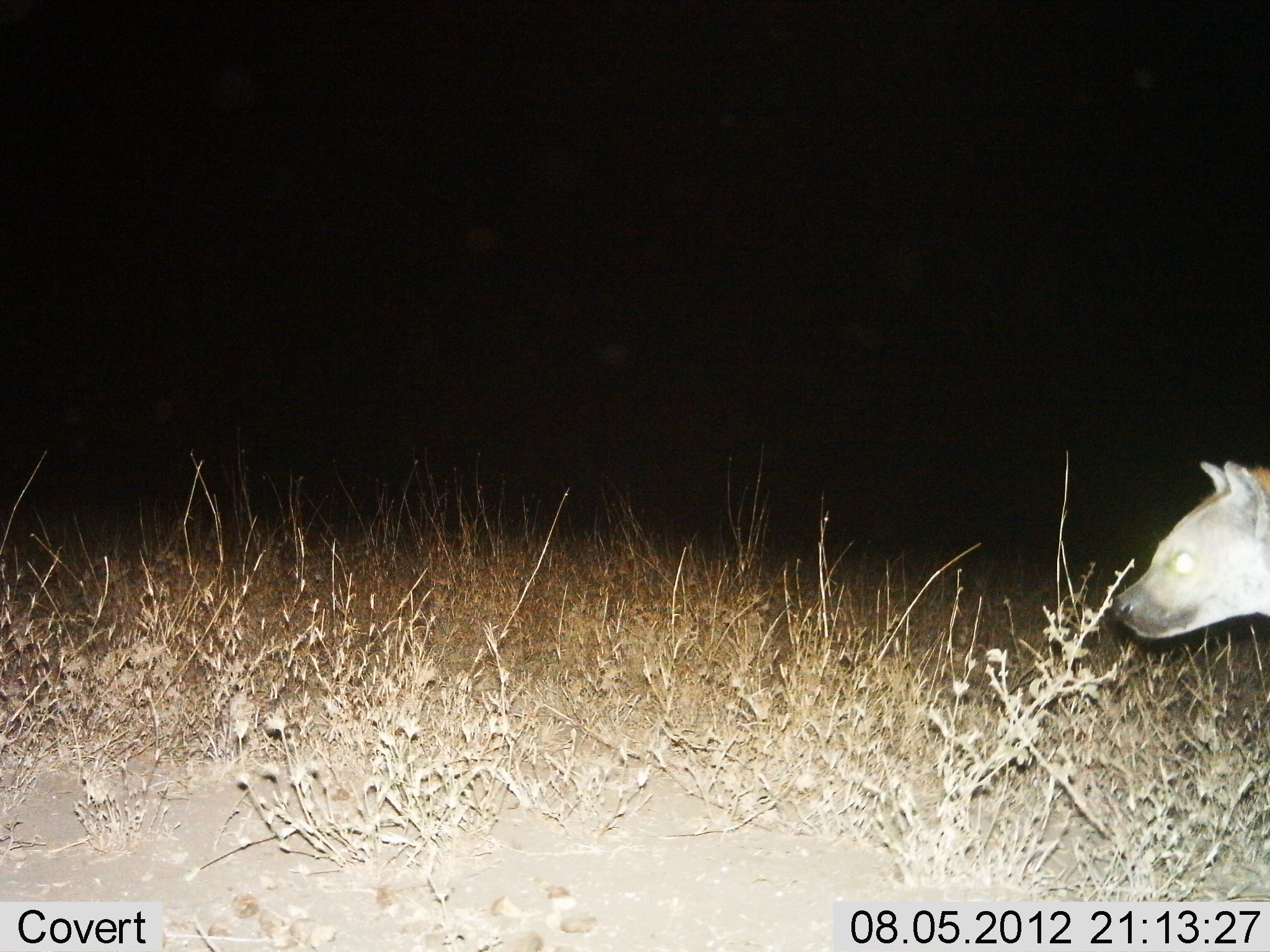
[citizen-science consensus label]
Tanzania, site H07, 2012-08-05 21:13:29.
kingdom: Animalia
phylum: Chordata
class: Mammalia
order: Carnivora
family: Hyaenidae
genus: Crocuta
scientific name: Crocuta crocuta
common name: spotted hyena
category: hyenaspotted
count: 1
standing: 50%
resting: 0%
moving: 50%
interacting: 0%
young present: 0%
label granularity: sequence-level